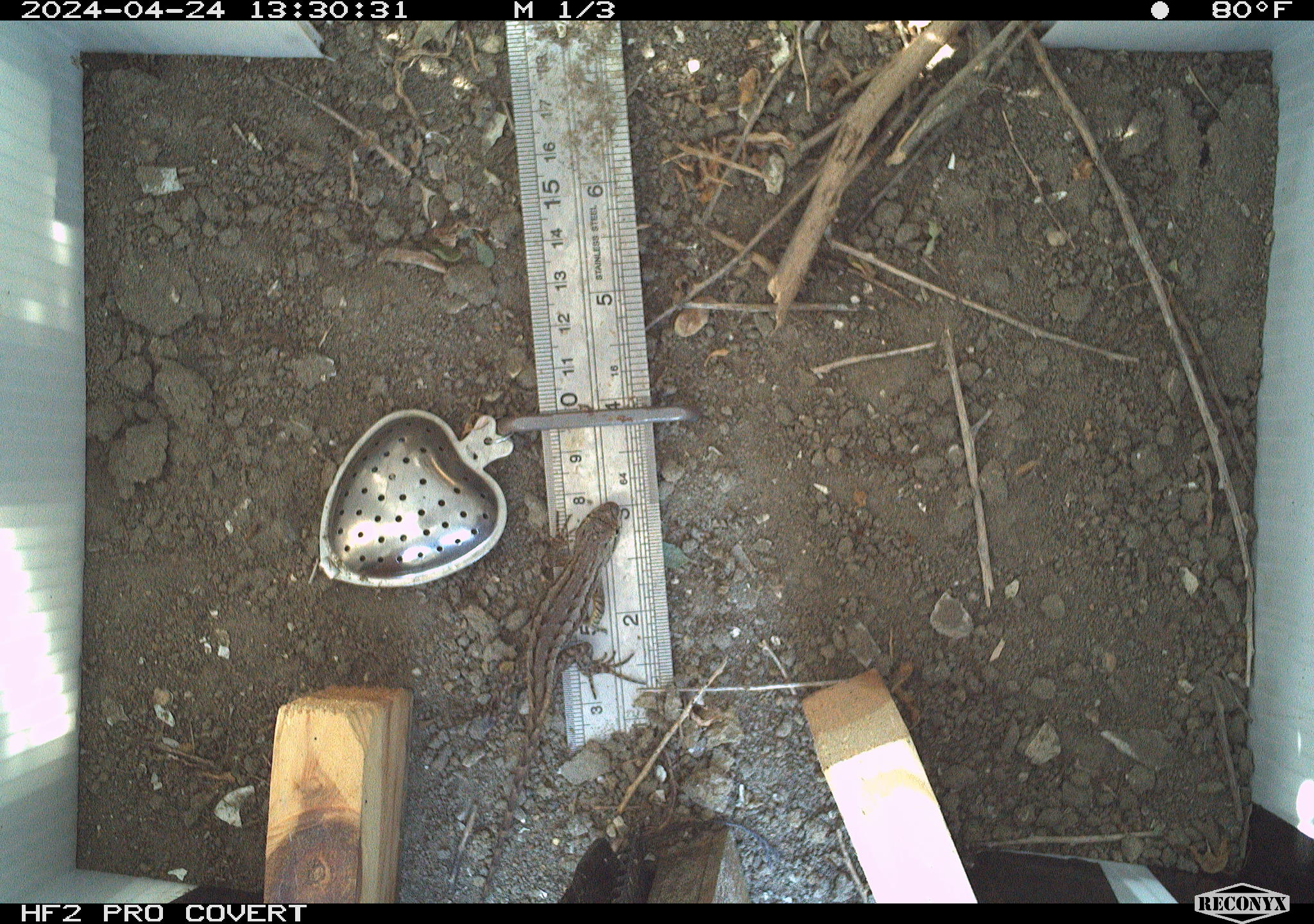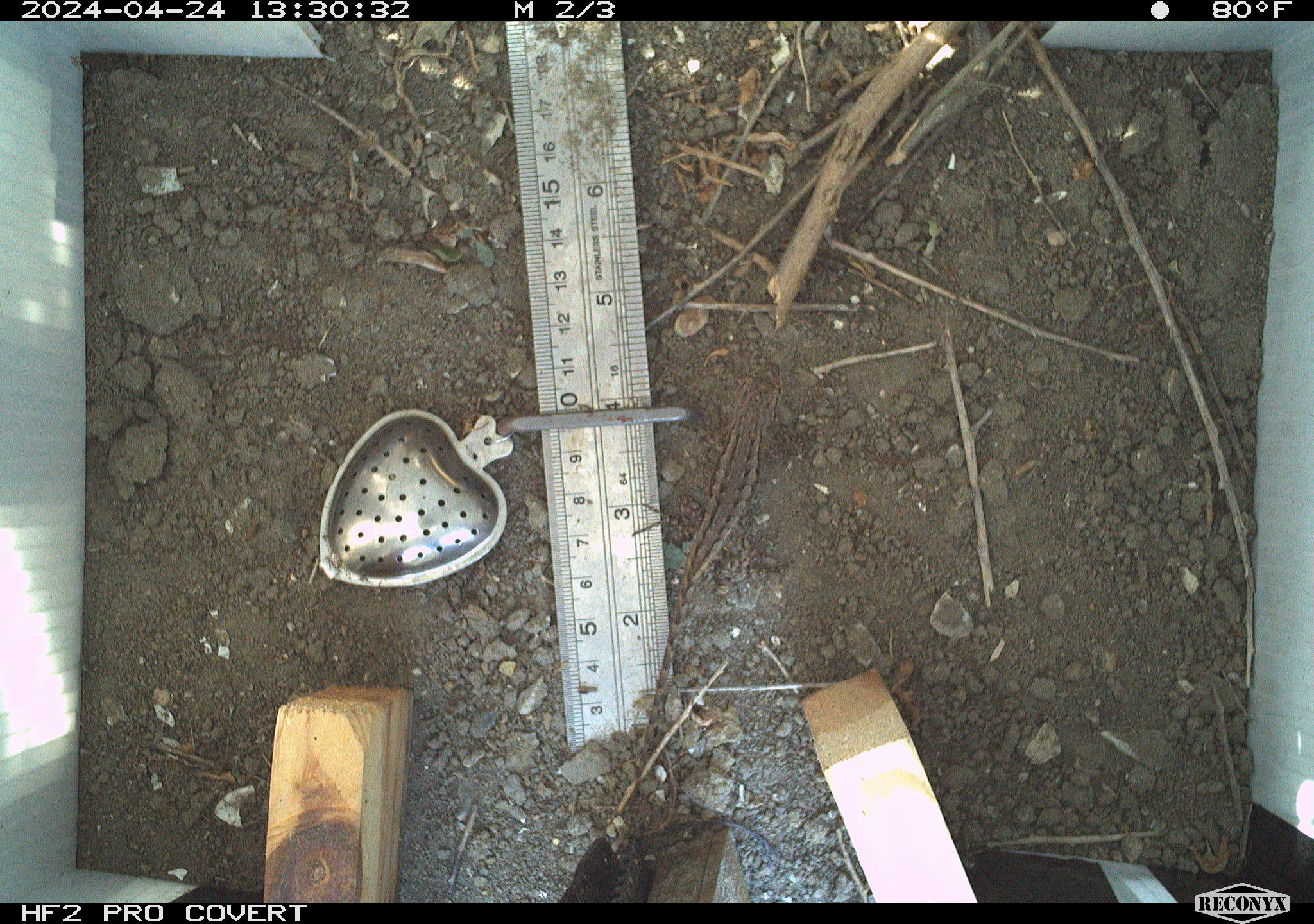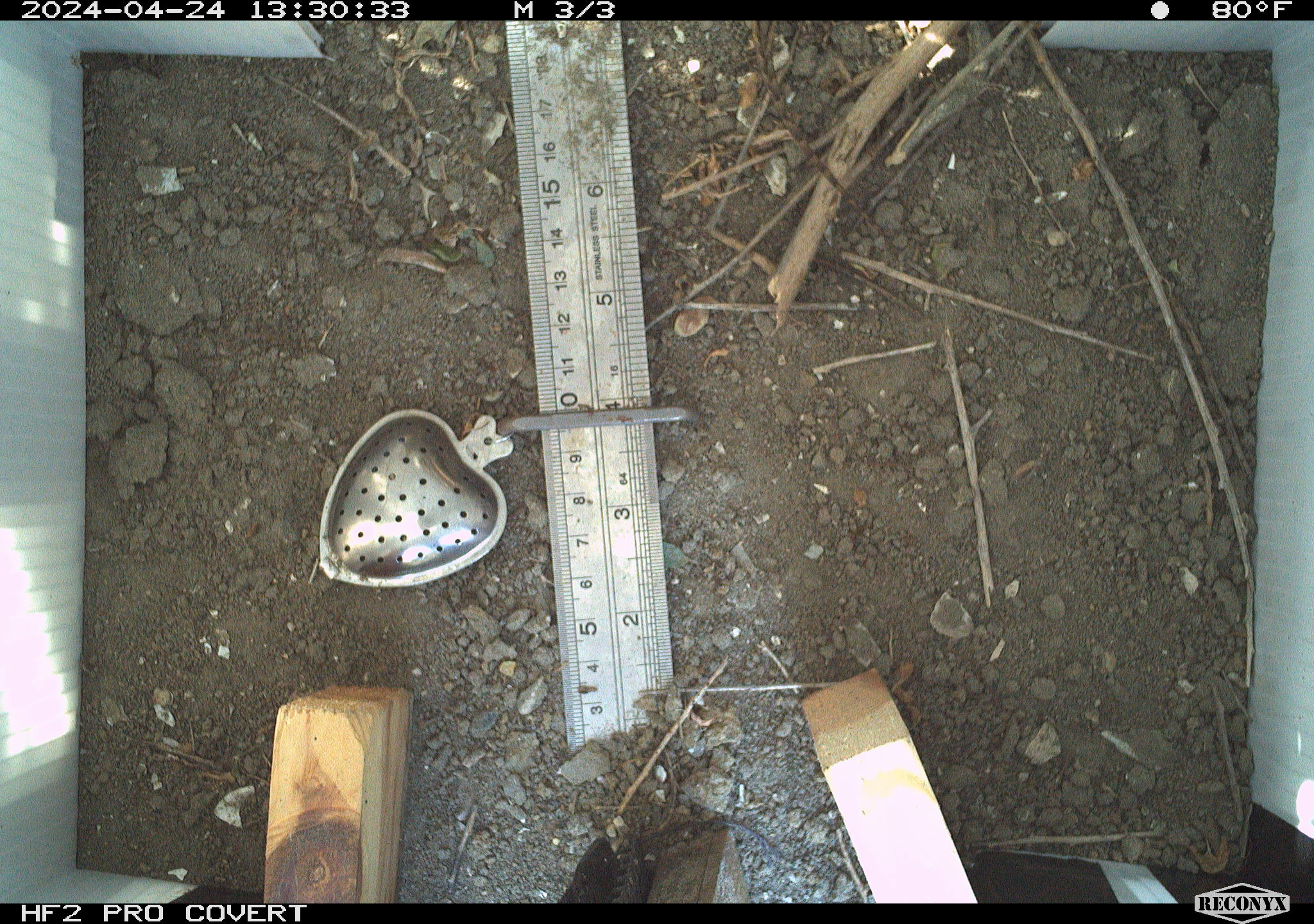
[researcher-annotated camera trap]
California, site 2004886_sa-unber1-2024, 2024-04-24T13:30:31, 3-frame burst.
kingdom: Animalia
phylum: Chordata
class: Reptilia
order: Squamata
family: Phrynosomatidae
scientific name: Phrynosomatidae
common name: phrynosomatid lizards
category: phrynosomatidae family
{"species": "phrynosomatidae family (phrynosomatid lizards) (Phrynosomatidae)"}